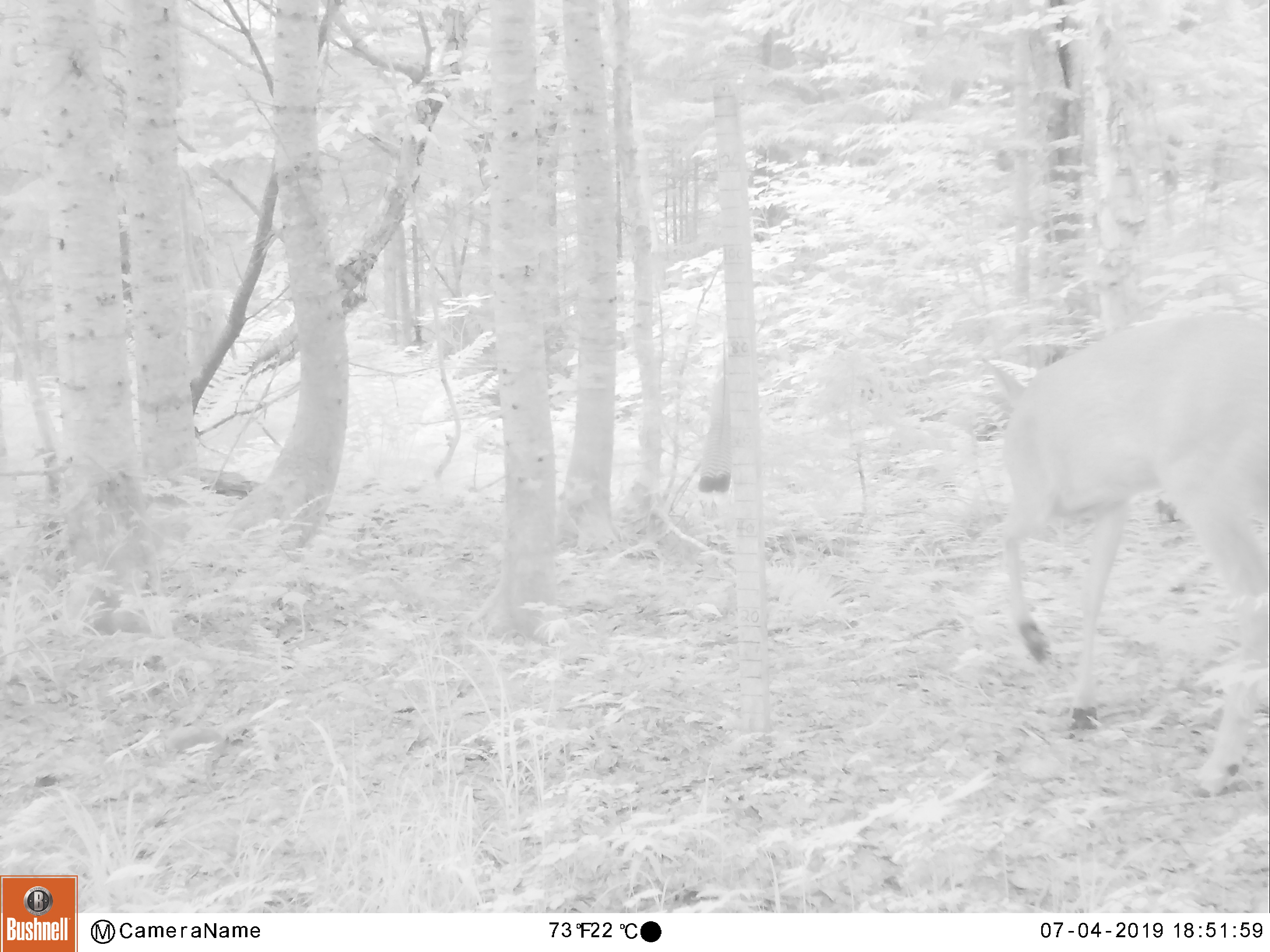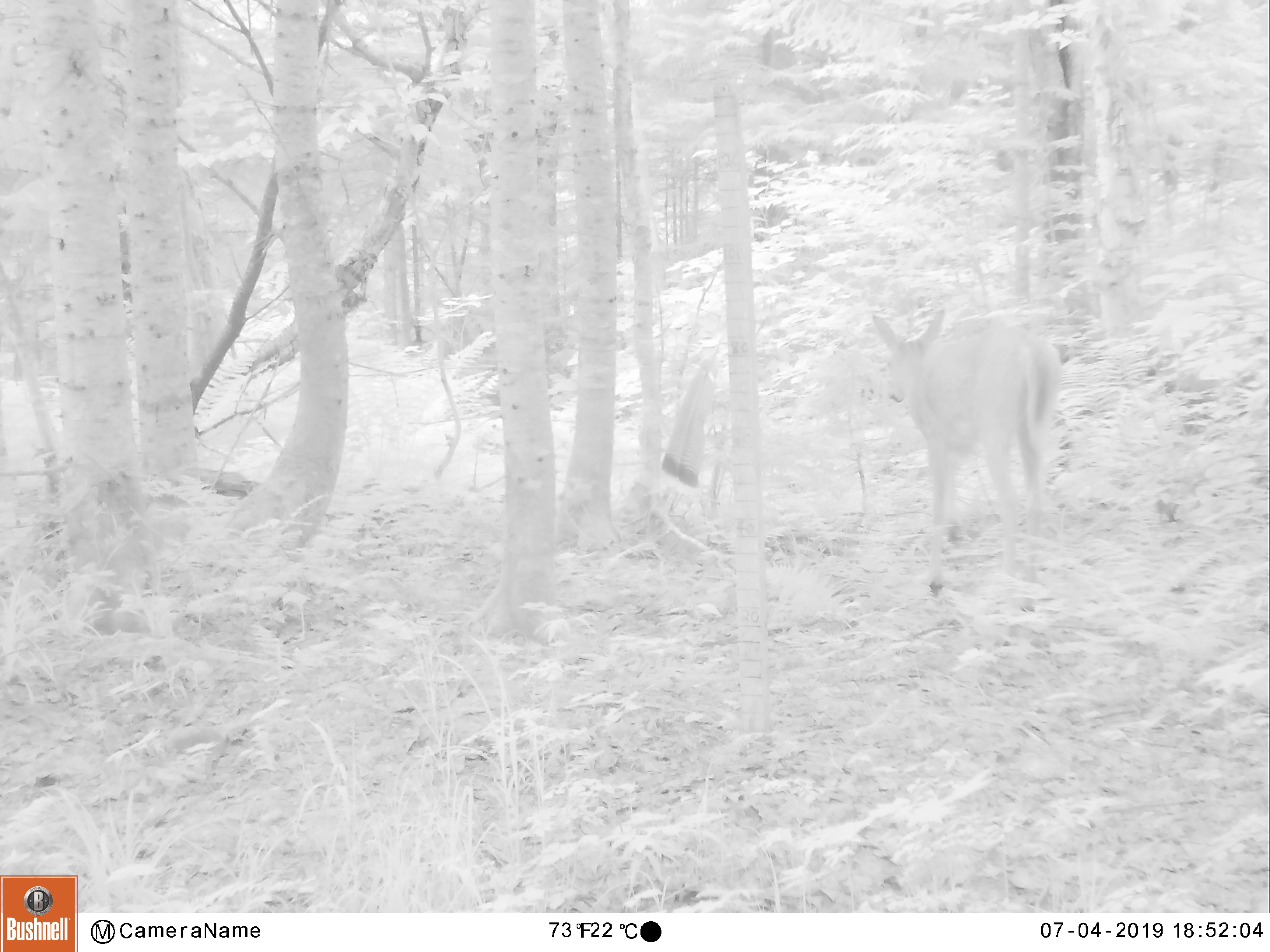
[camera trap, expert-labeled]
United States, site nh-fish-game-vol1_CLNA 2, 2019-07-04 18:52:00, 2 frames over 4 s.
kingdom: Animalia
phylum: Chordata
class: Mammalia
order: Artiodactyla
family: Cervidae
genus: Odocoileus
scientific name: Odocoileus virginianus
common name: white-tailed deer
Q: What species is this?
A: White-tailed deer (Odocoileus virginianus).